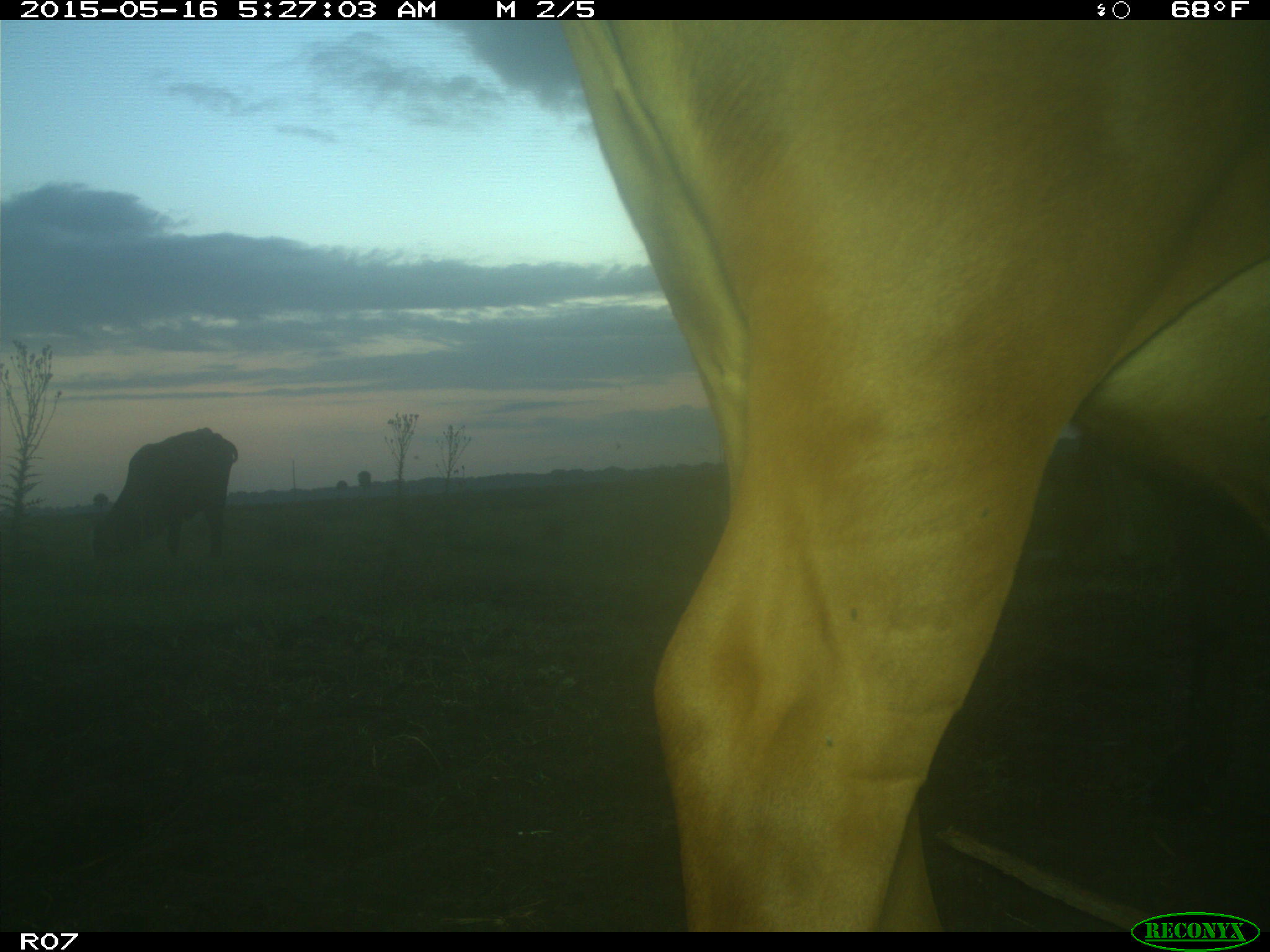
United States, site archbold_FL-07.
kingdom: Animalia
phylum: Chordata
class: Mammalia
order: Artiodactyla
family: Bovidae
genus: Bos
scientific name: Bos taurus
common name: domestic cow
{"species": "Bos taurus (domestic cow)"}